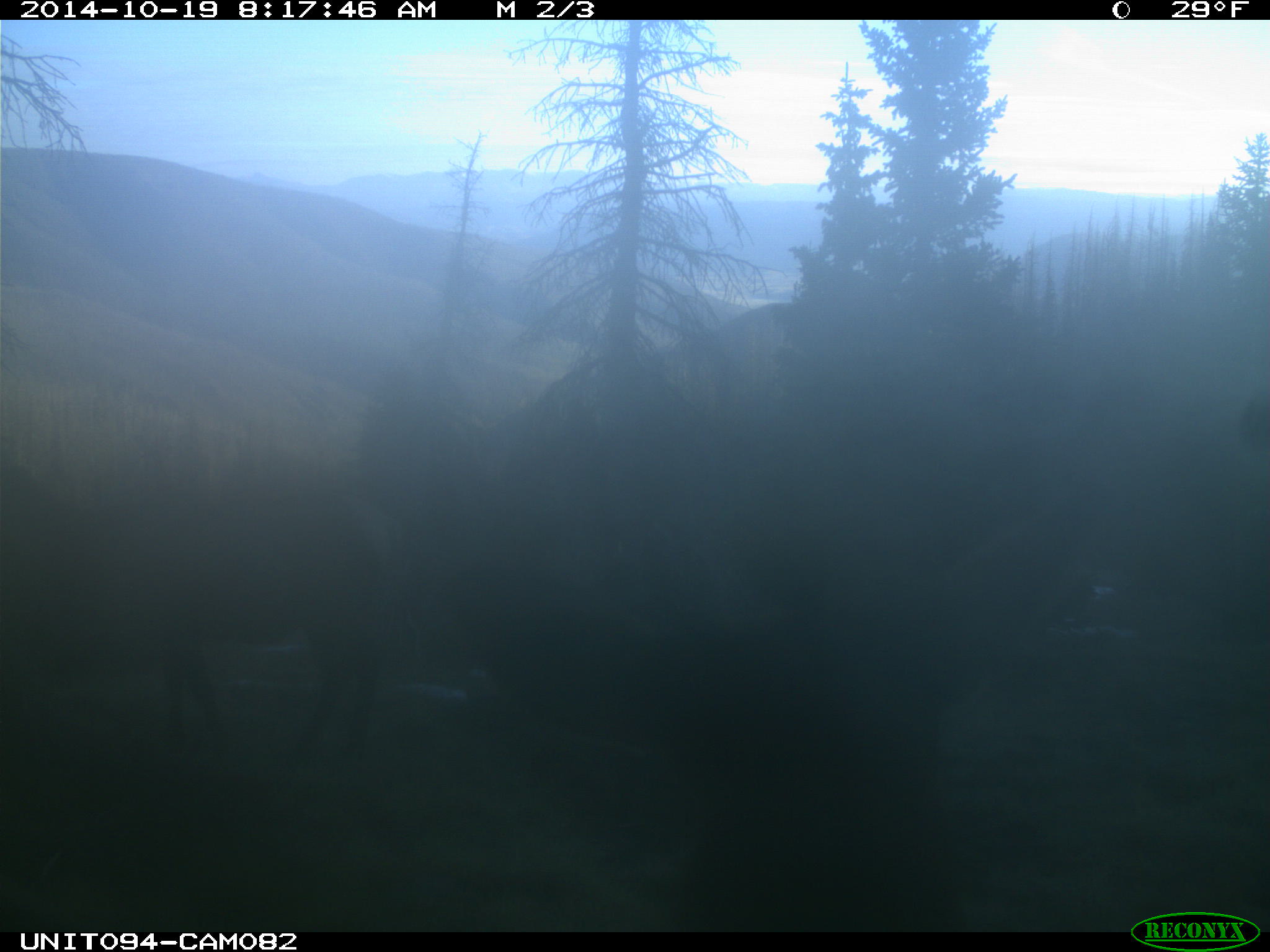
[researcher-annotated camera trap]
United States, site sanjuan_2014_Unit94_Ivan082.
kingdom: Animalia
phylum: Chordata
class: Mammalia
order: Artiodactyla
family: Cervidae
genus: Cervus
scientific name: Cervus elaphus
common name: red deer